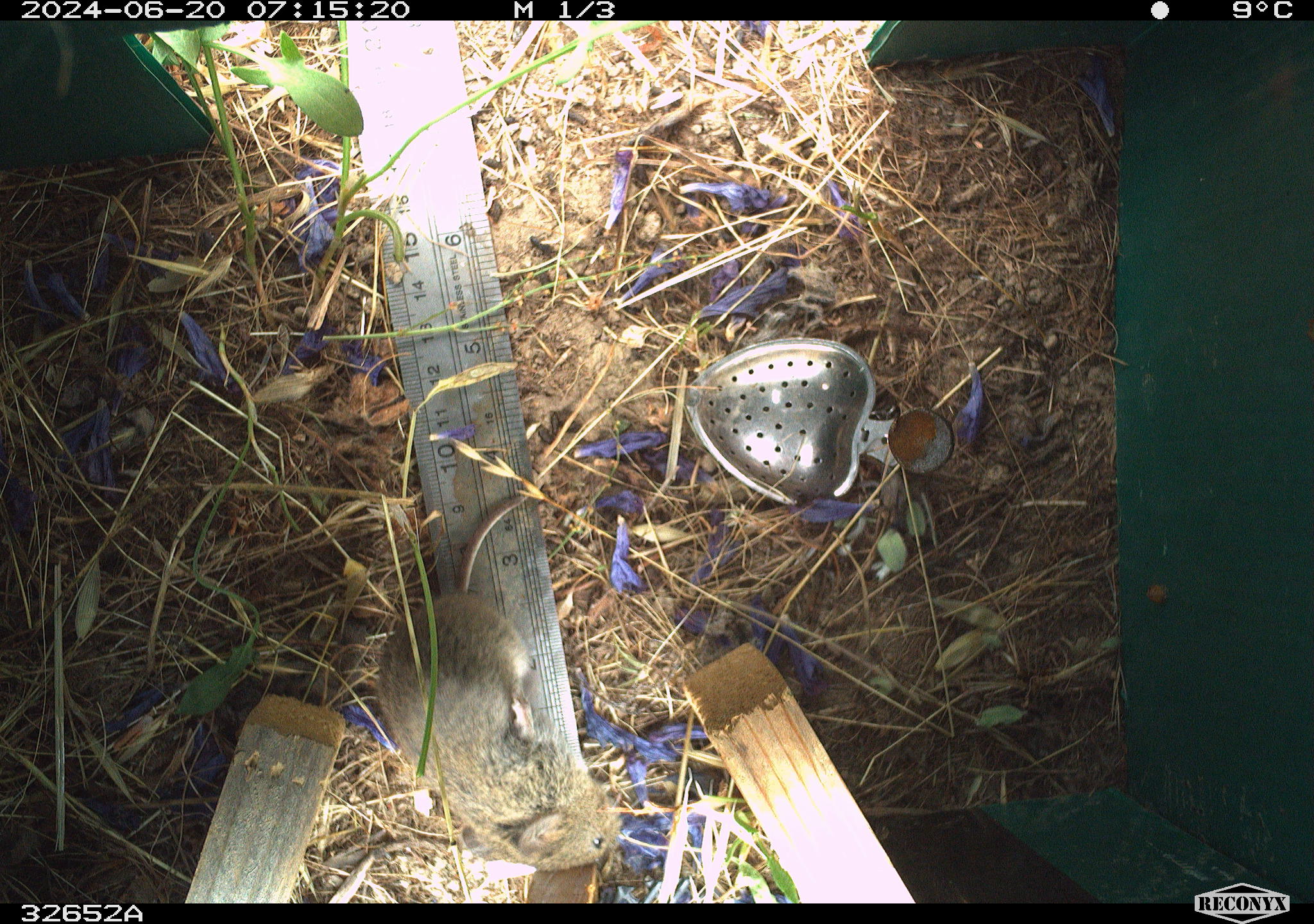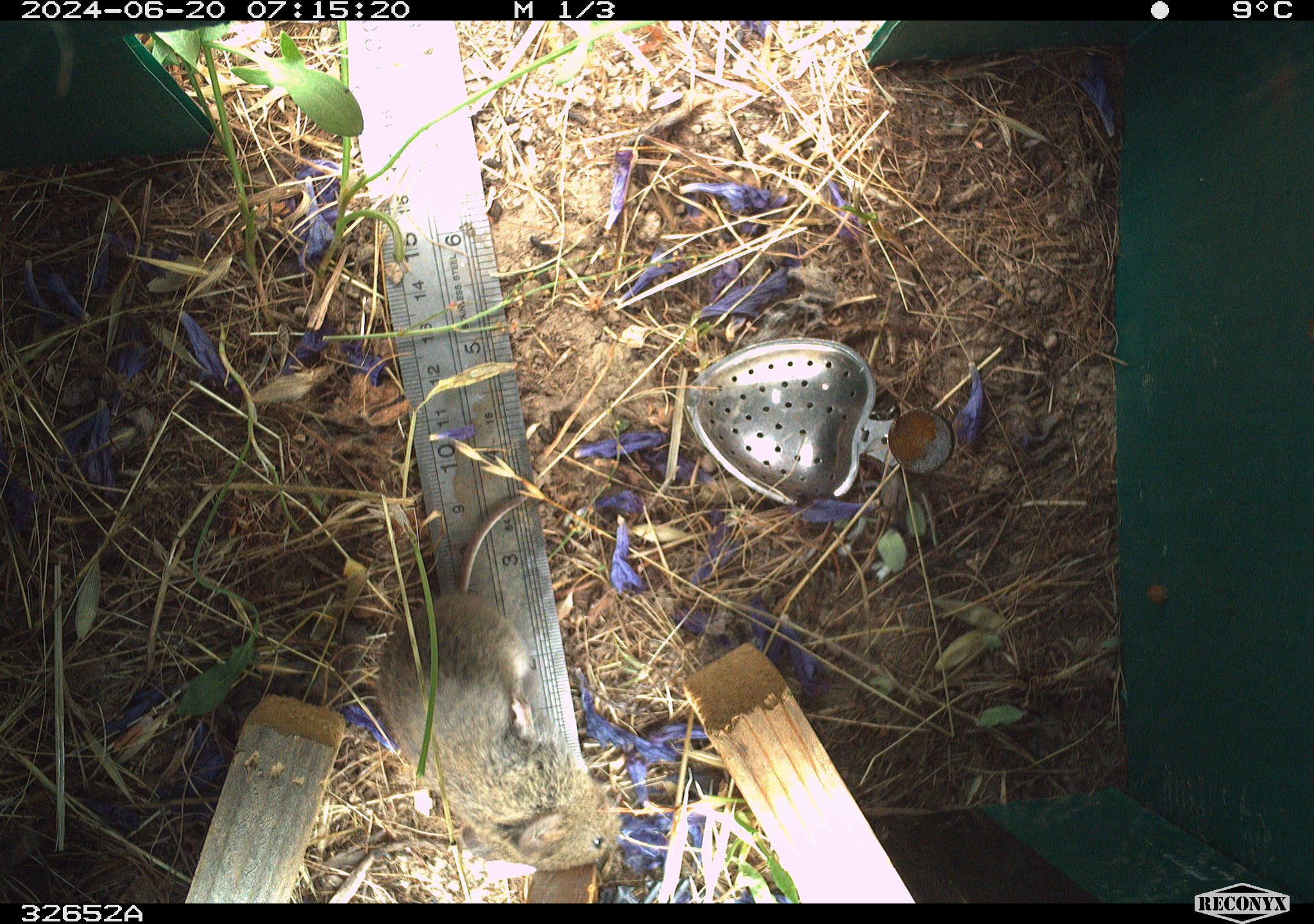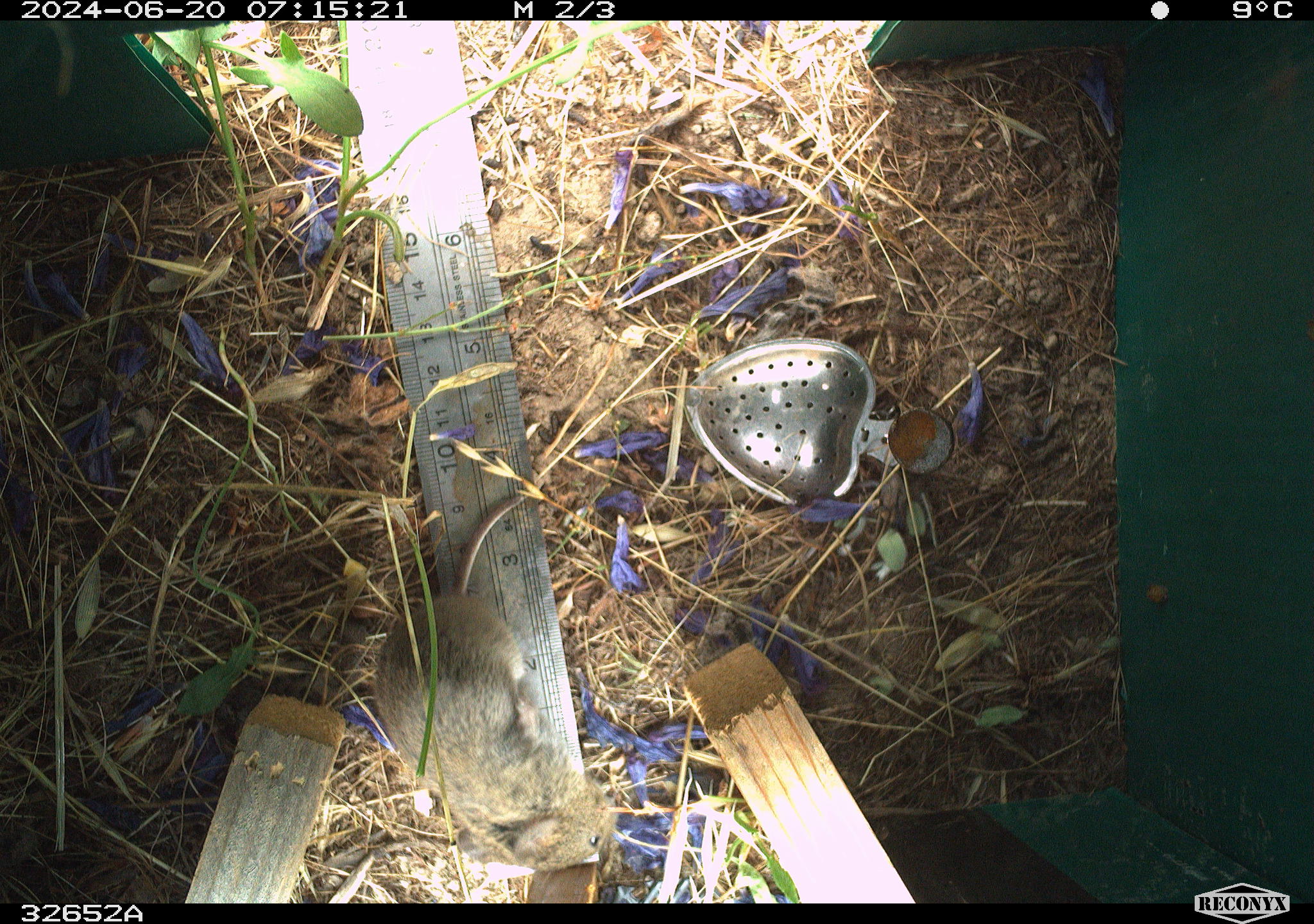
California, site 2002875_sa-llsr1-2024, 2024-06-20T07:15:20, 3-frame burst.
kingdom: Animalia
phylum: Chordata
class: Mammalia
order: Rodentia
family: Cricetidae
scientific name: Arvicolinae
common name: voles, lemmings, and muskrats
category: arvicolinae subfamily